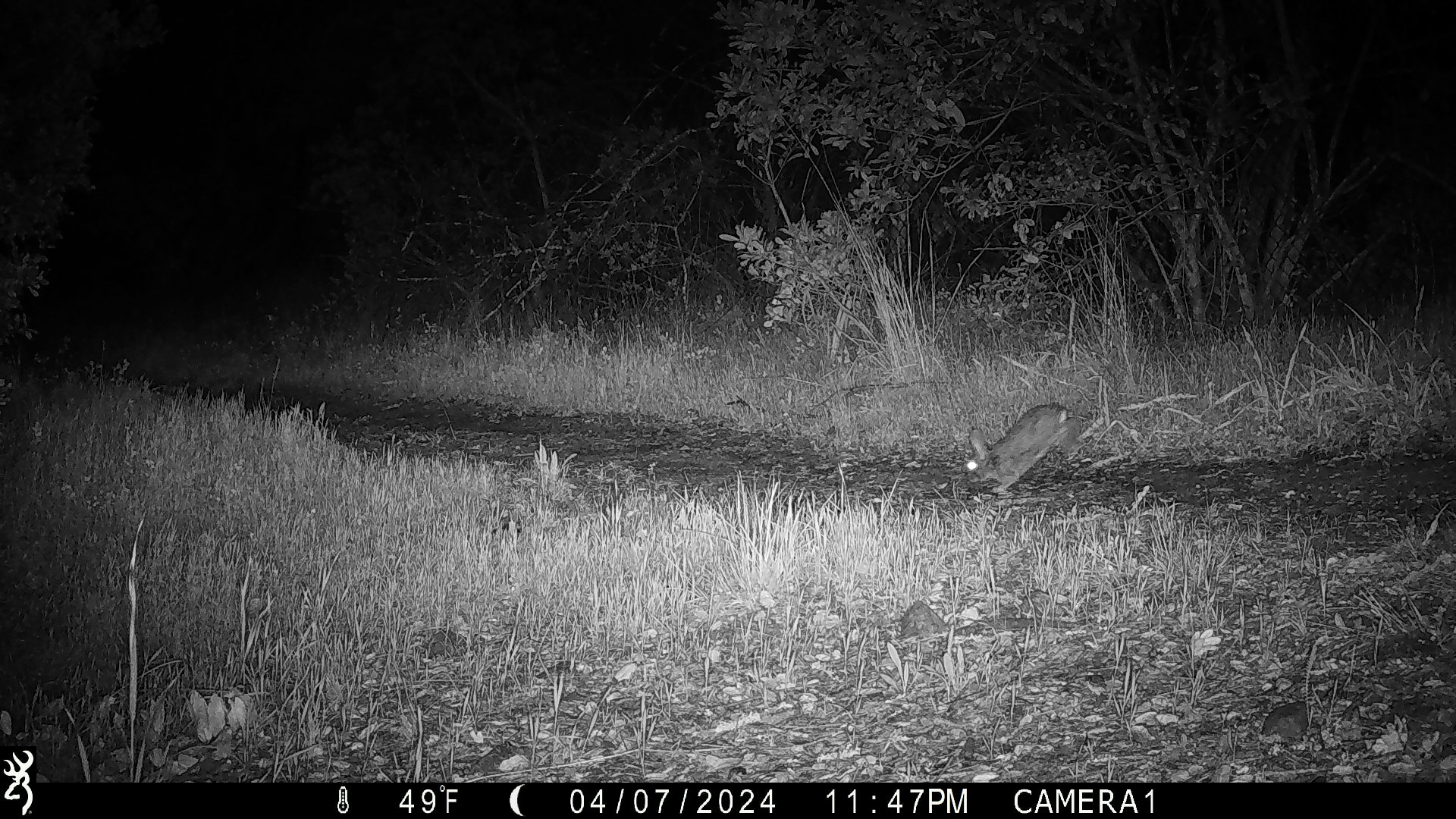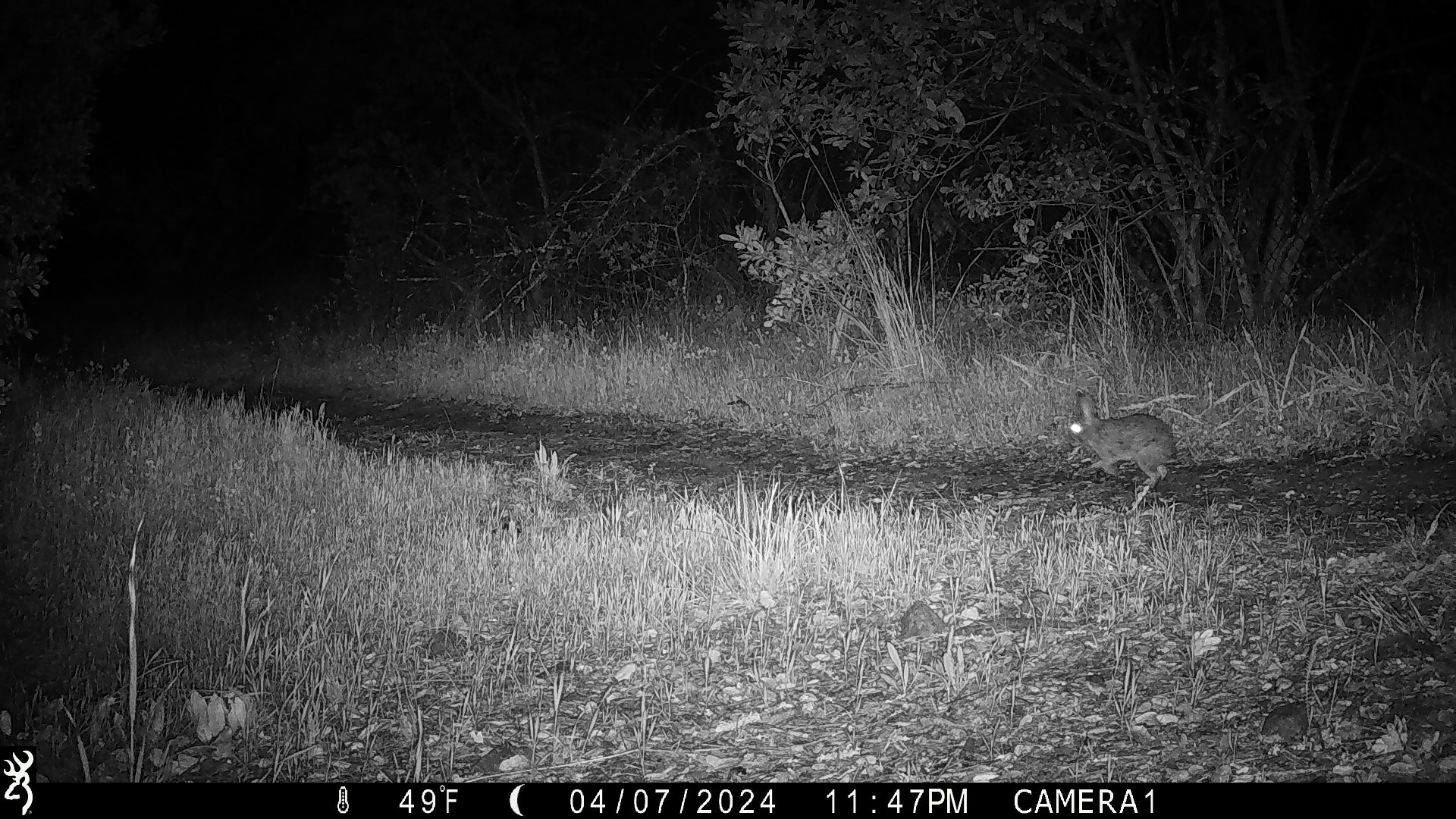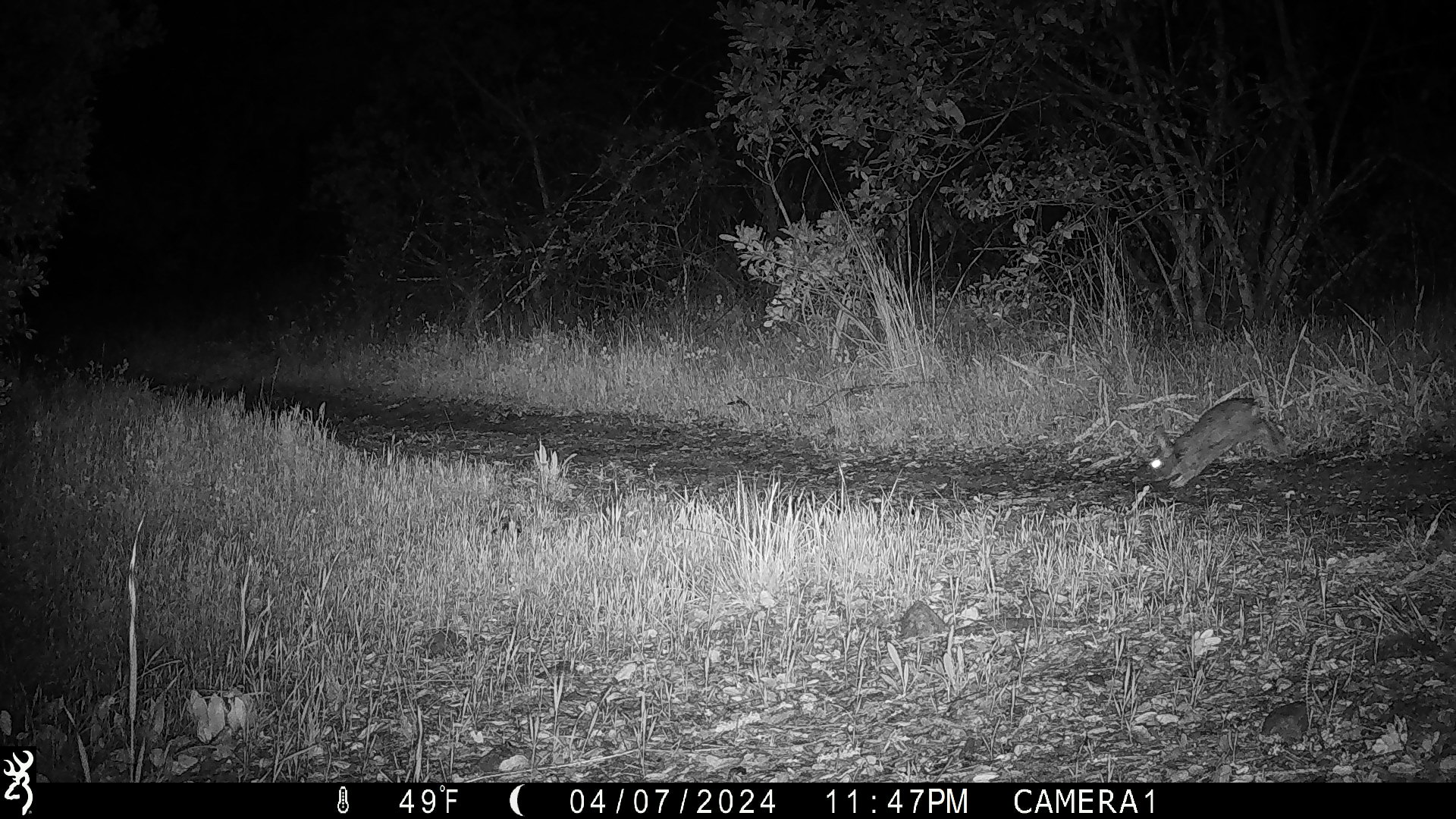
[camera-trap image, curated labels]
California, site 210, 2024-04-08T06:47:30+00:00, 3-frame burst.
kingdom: Animalia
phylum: Chordata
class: Mammalia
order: Lagomorpha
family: Leporidae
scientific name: Leporidae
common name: rabbit